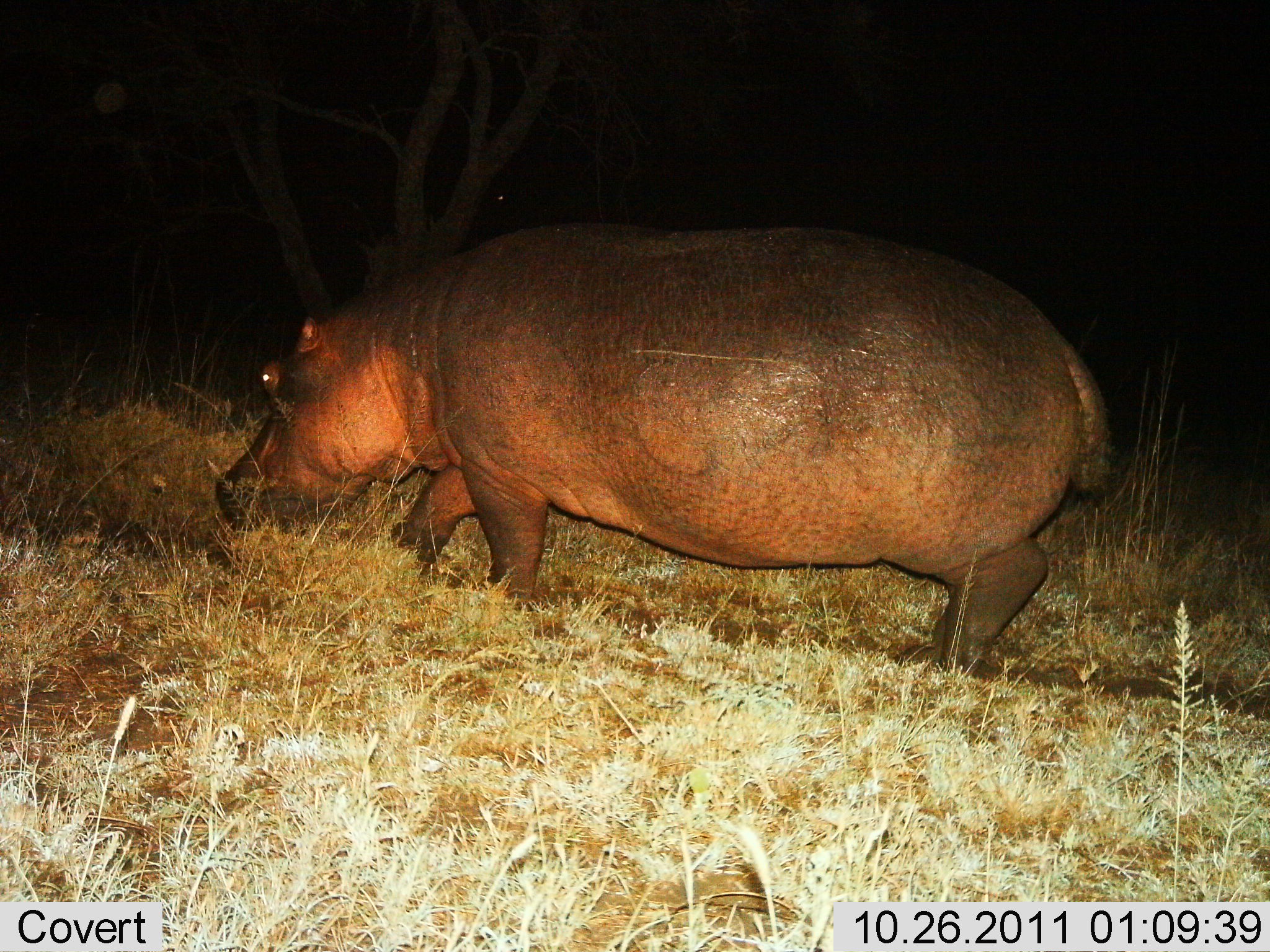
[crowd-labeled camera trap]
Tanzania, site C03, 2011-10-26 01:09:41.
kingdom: Animalia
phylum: Chordata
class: Mammalia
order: Artiodactyla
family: Hippopotamidae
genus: Hippopotamus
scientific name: Hippopotamus amphibius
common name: hippopotamus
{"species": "hippopotamus (Hippopotamus amphibius)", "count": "1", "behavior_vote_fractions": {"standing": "23%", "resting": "0%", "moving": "77%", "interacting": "0%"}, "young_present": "0%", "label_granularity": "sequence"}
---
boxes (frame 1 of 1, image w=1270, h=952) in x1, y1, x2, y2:
animal: 214, 223, 1115, 675